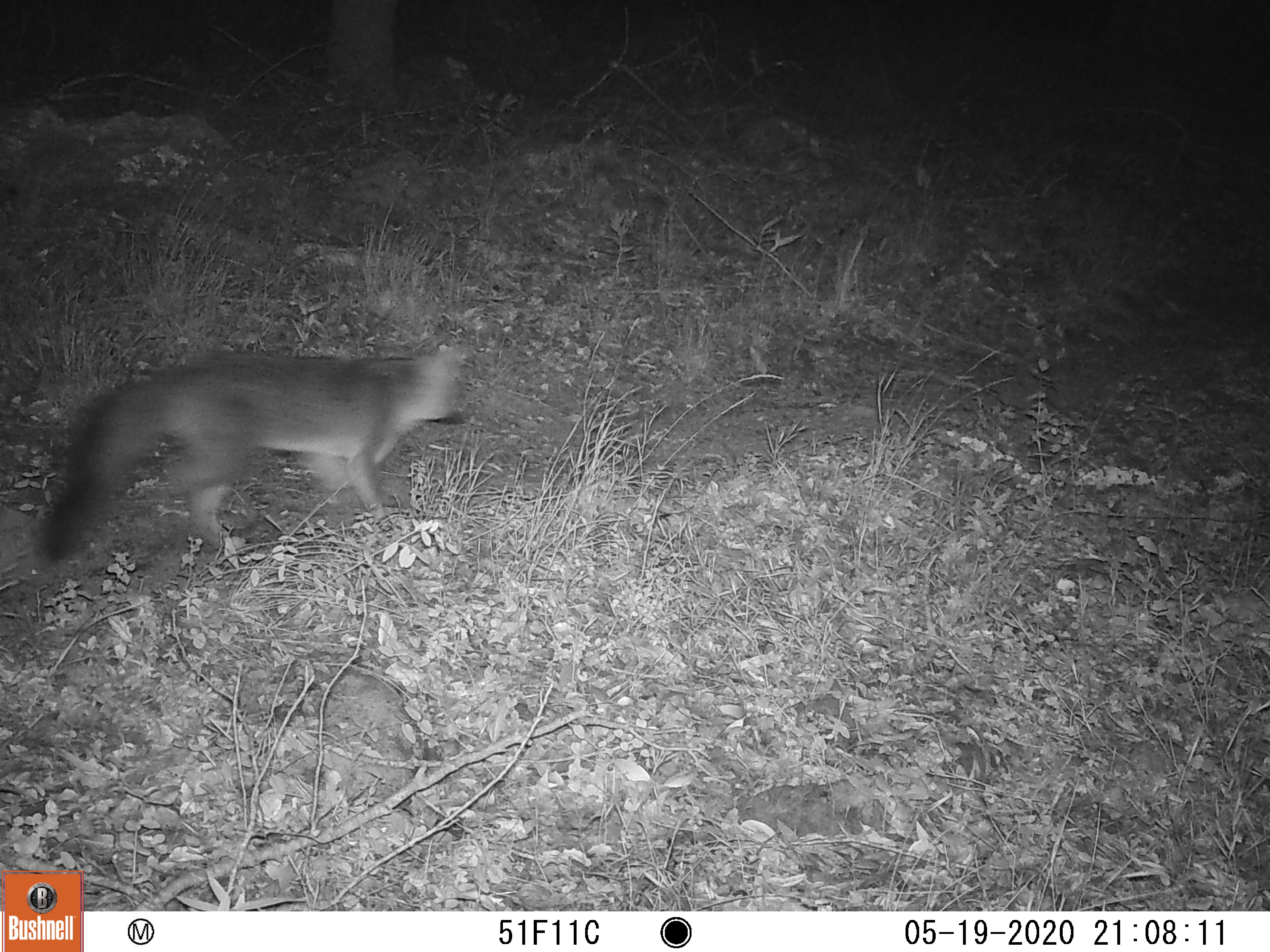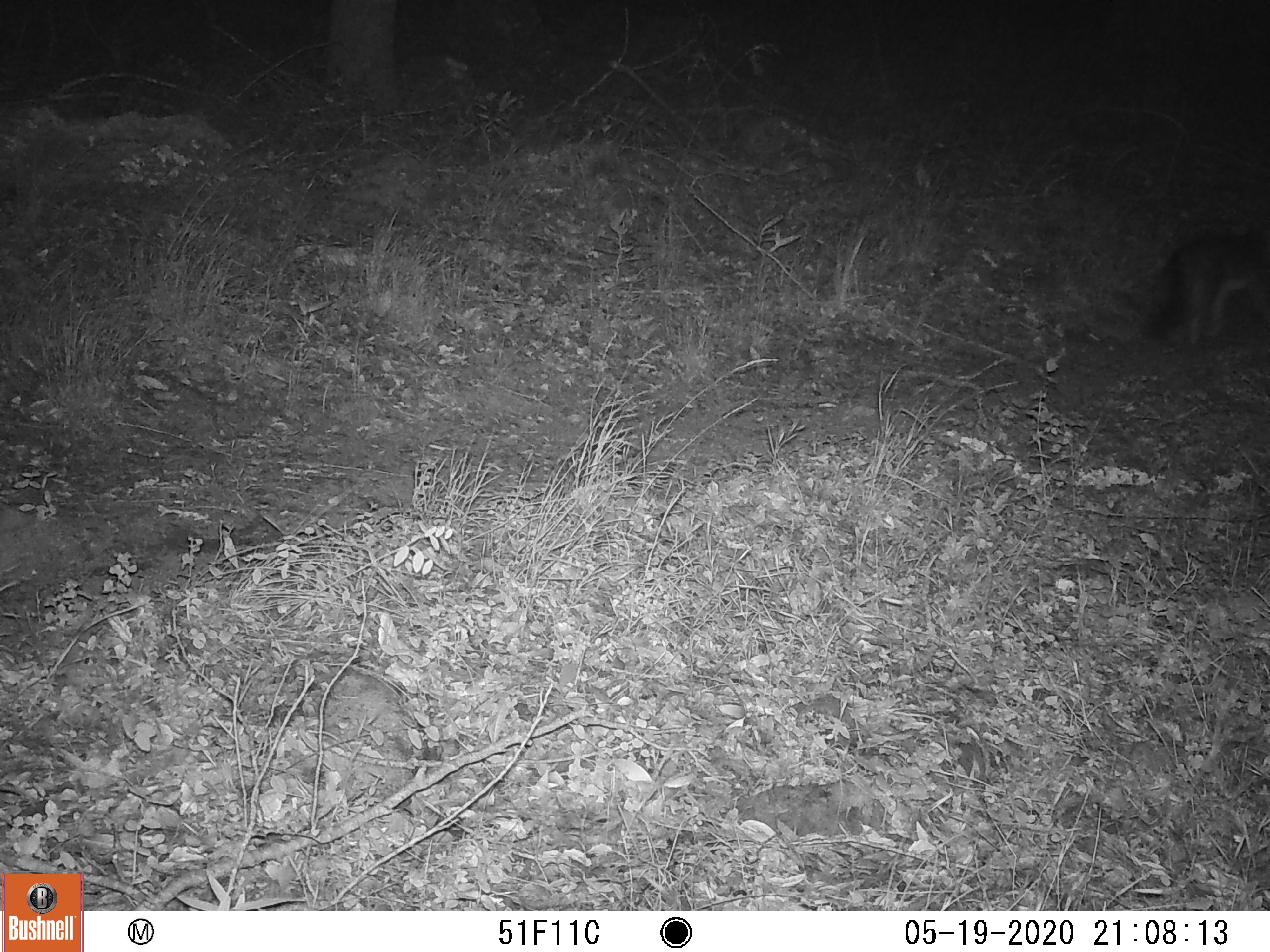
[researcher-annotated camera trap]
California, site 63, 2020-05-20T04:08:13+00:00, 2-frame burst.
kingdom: Animalia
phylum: Chordata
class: Mammalia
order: Carnivora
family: Canidae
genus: Urocyon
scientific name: Urocyon cinereoargenteus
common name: gray fox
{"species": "gray fox (Urocyon cinereoargenteus)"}